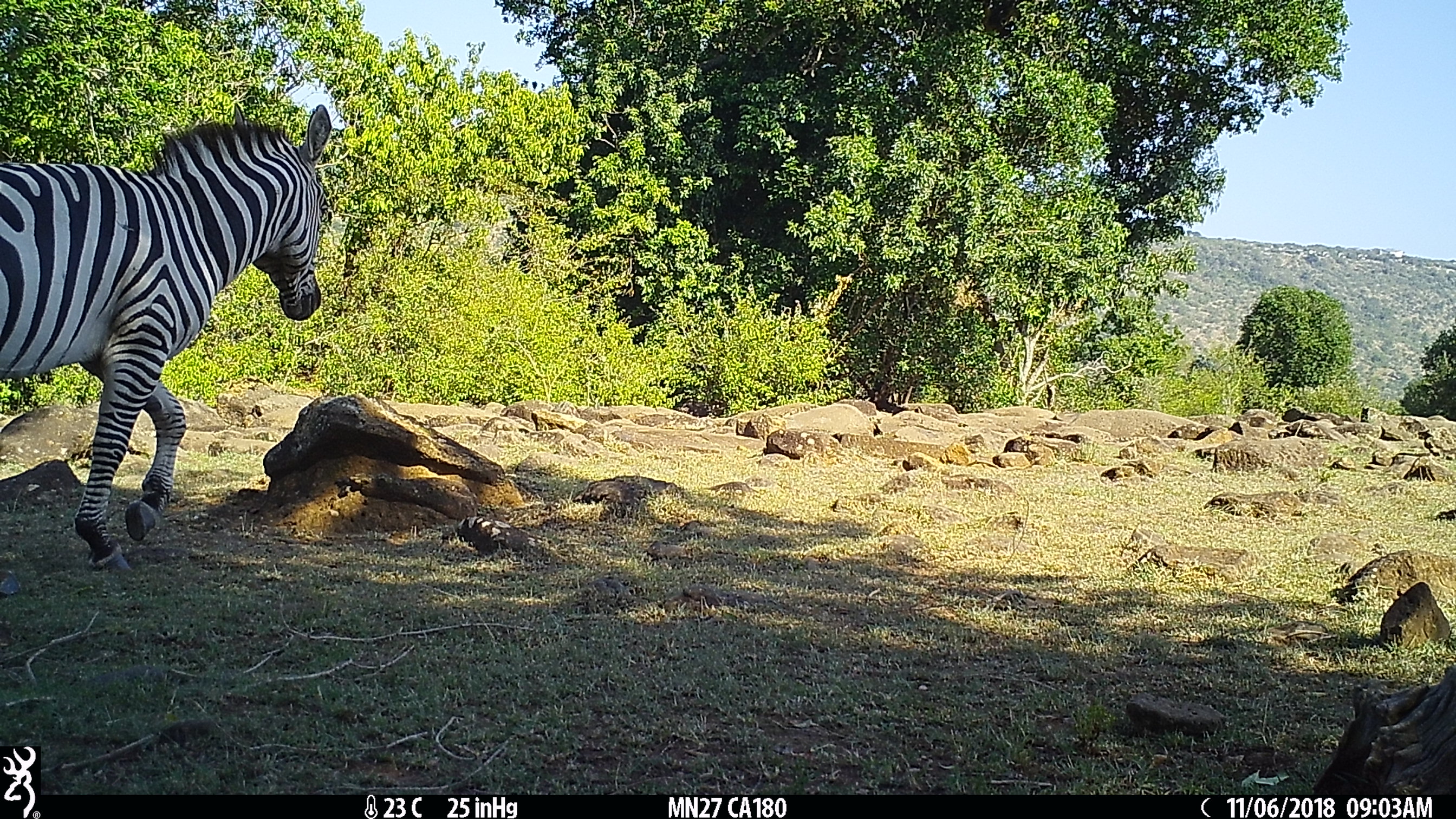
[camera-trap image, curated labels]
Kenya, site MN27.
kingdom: Animalia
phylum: Chordata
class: Mammalia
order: Perissodactyla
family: Equidae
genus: Equus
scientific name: Equus quagga burchellii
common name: burchell's zebra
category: zebra